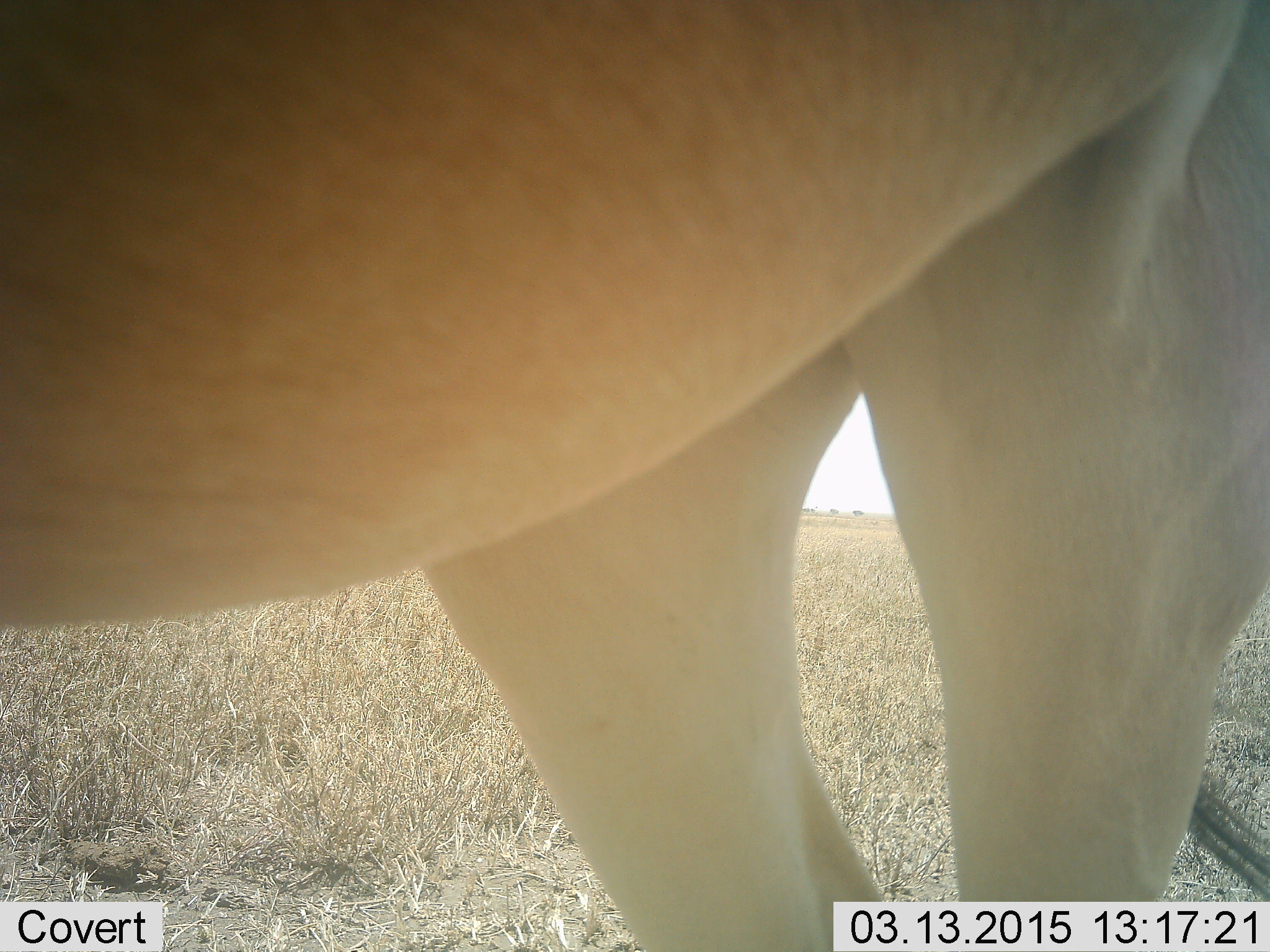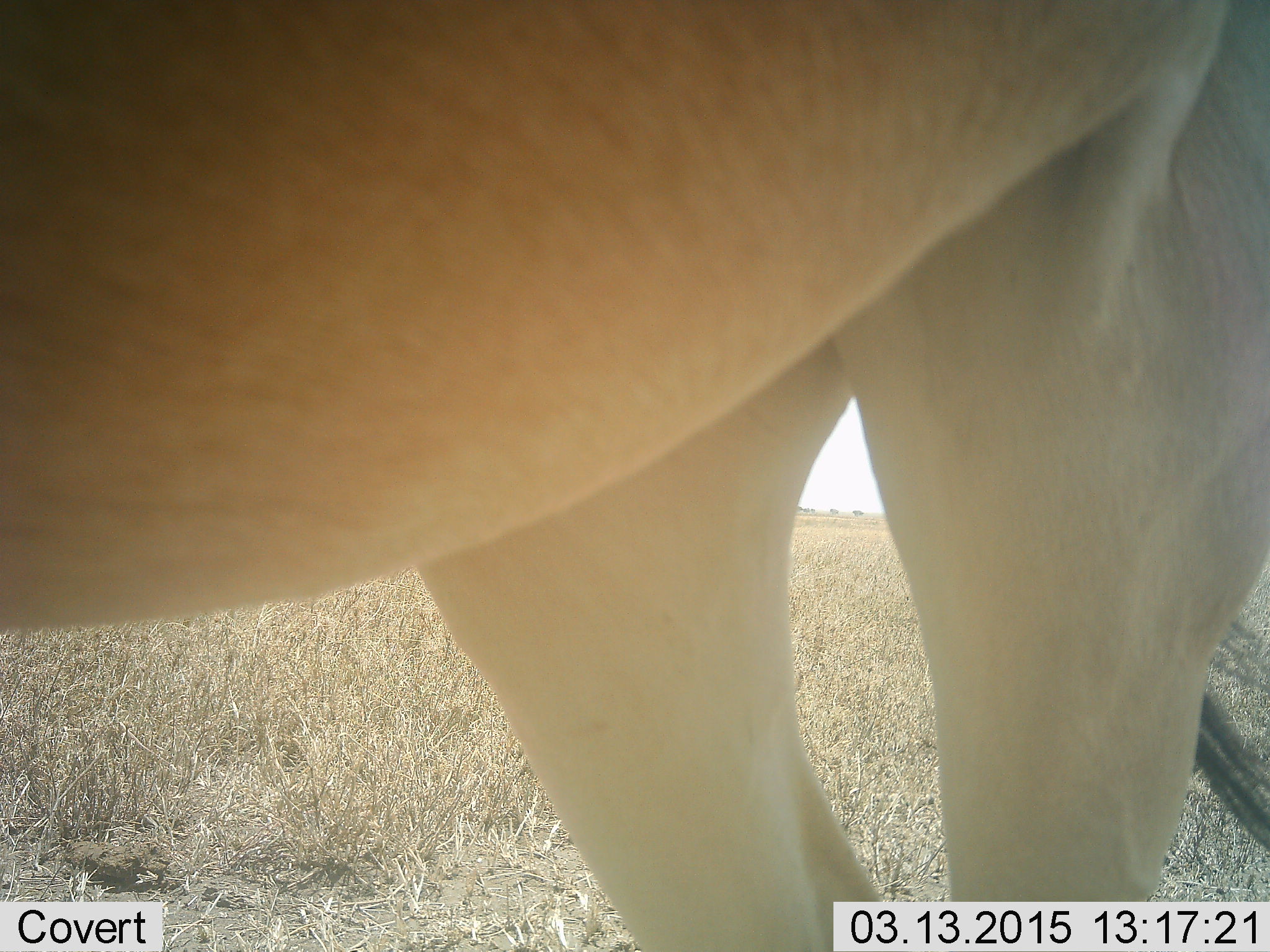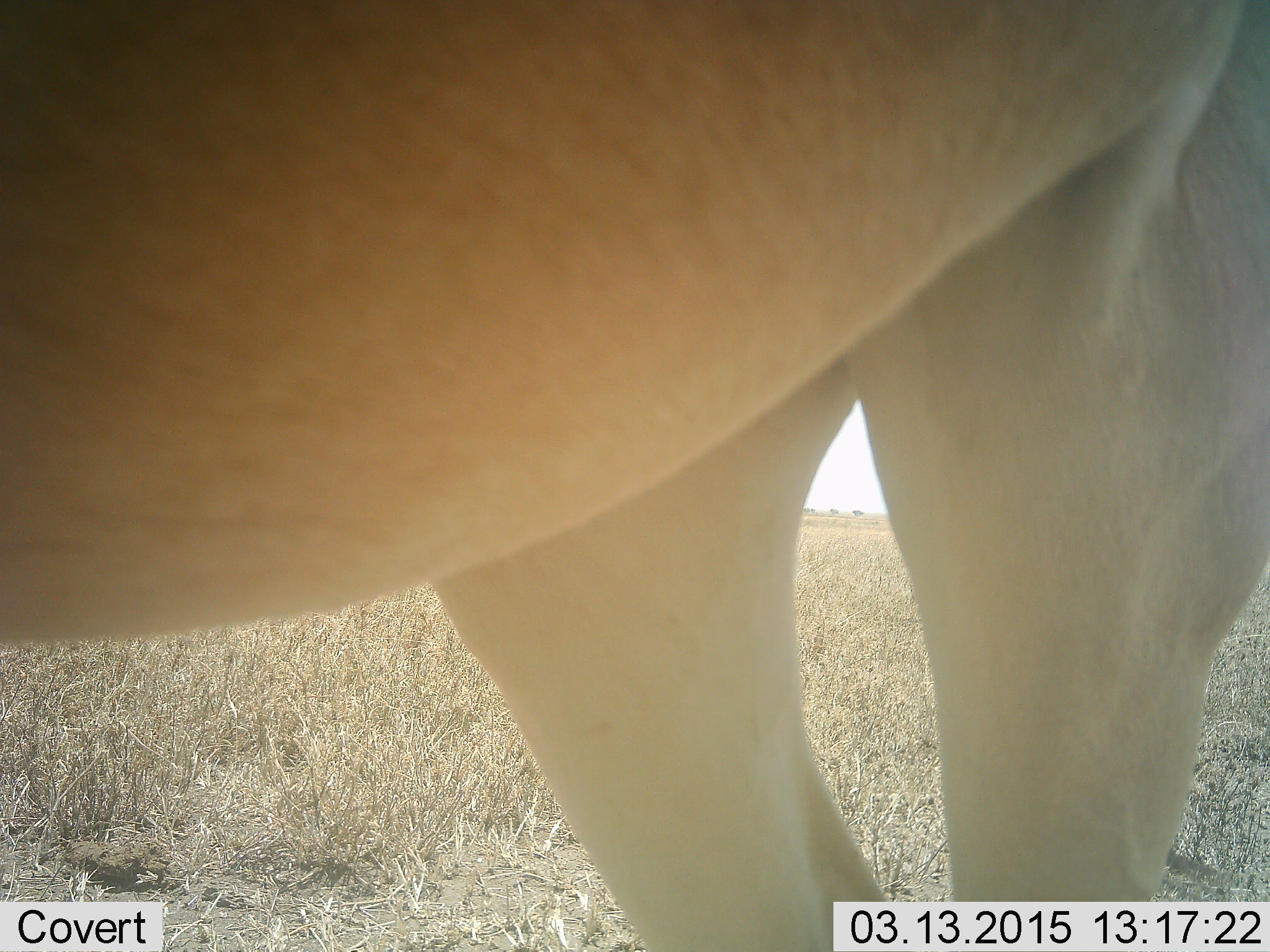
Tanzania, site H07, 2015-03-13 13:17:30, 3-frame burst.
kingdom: Animalia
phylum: Chordata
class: Mammalia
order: Artiodactyla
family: Bovidae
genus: Alcelaphus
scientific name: Alcelaphus buselaphus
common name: hartebeest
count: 1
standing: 100%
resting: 0%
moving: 0%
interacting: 0%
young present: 0%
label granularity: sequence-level